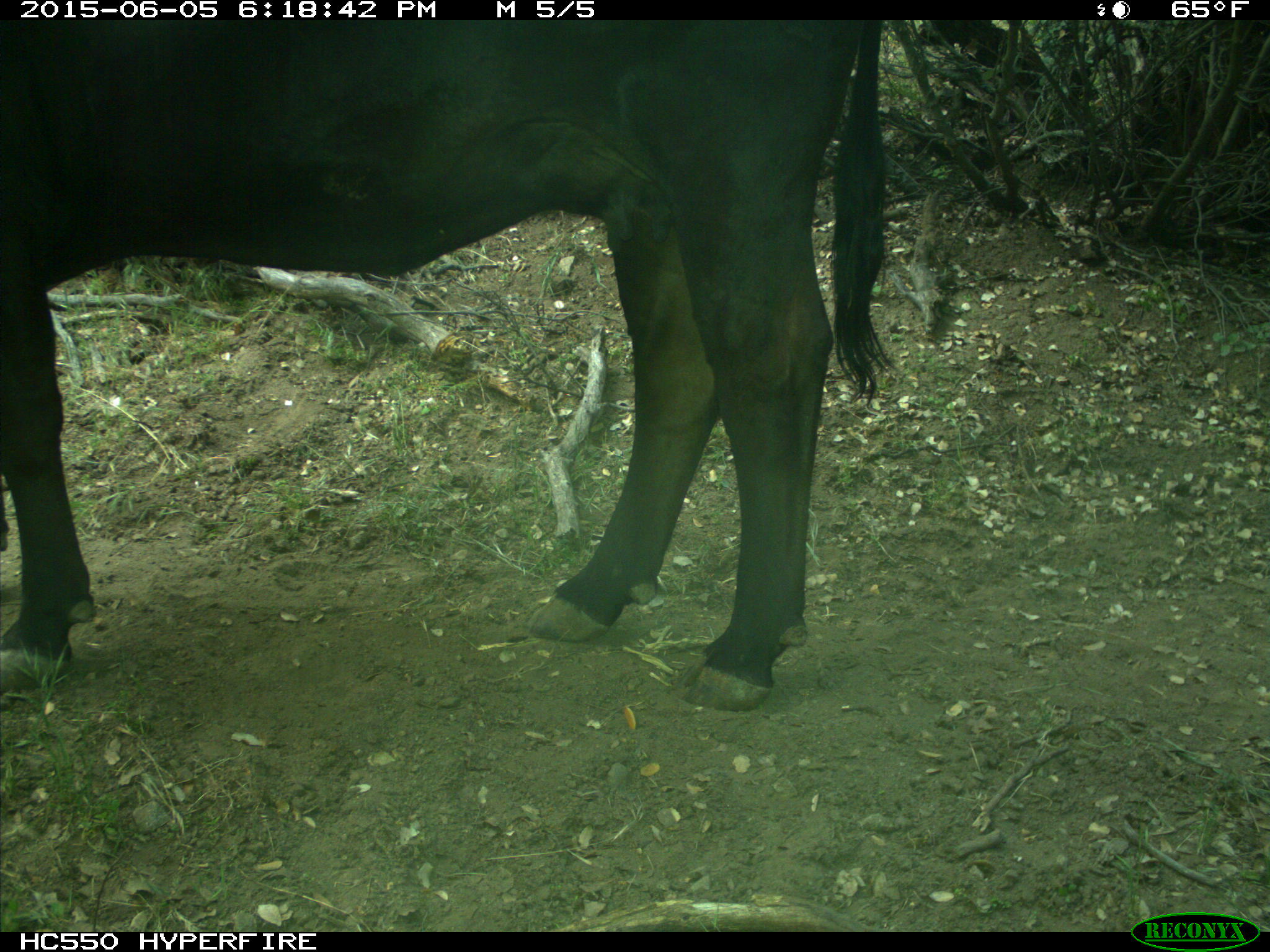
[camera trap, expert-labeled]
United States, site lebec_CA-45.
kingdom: Animalia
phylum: Chordata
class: Mammalia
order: Artiodactyla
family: Bovidae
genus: Bos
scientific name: Bos taurus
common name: domestic cow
Bos taurus (domestic cow).